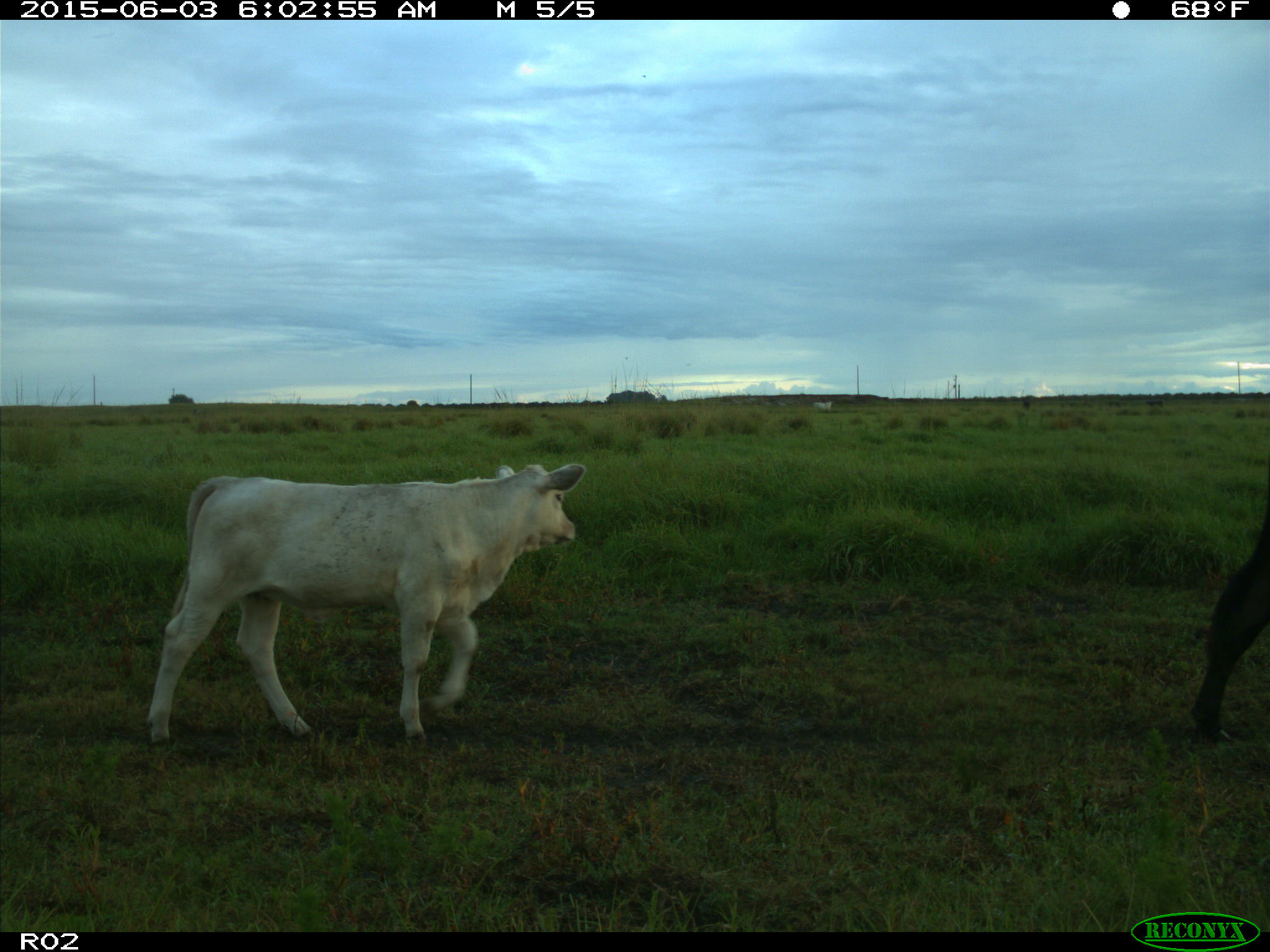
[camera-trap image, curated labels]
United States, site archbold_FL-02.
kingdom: Animalia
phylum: Chordata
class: Mammalia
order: Artiodactyla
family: Bovidae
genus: Bos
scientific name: Bos taurus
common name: domestic cow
Bos taurus (domestic cow).